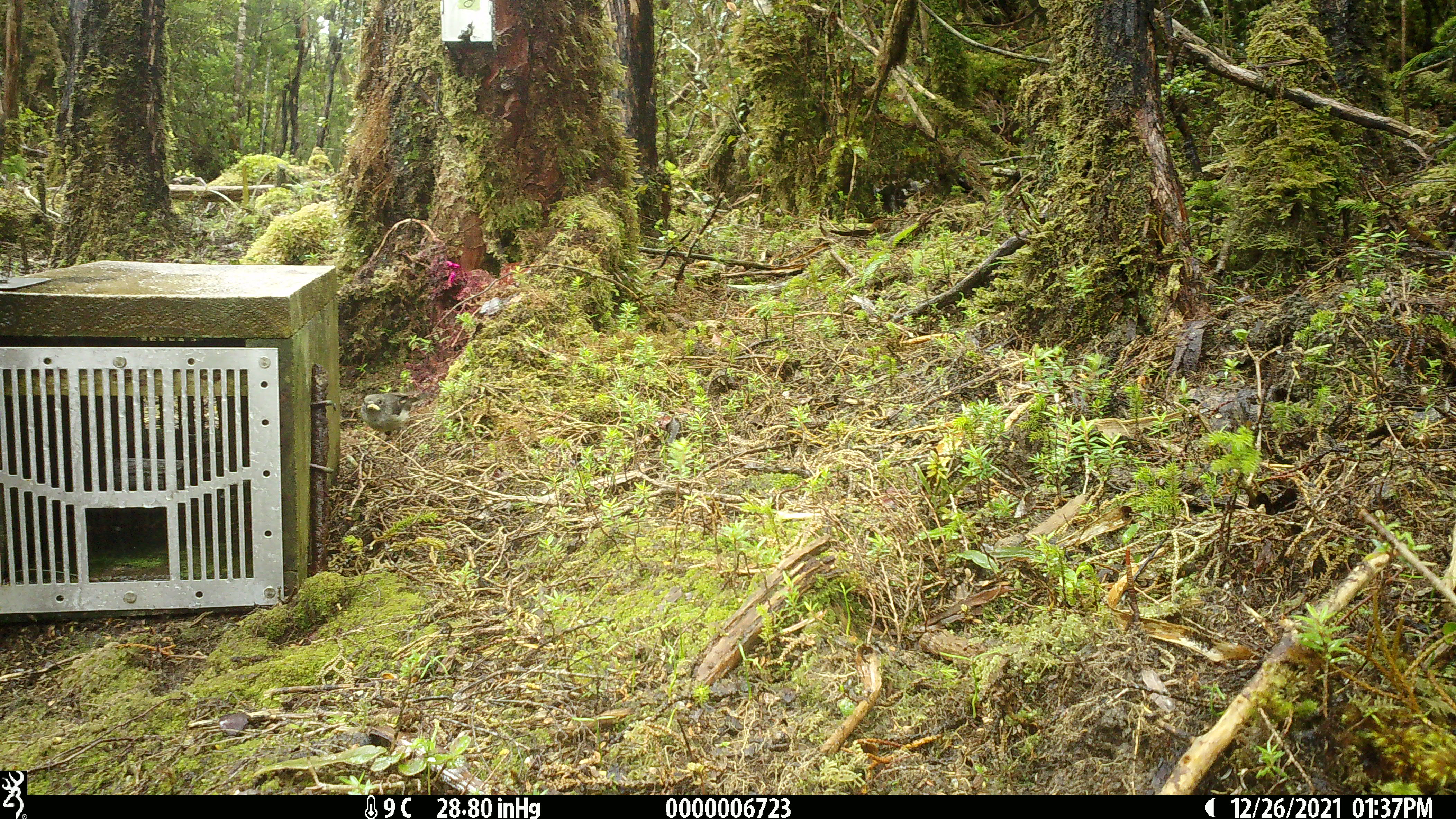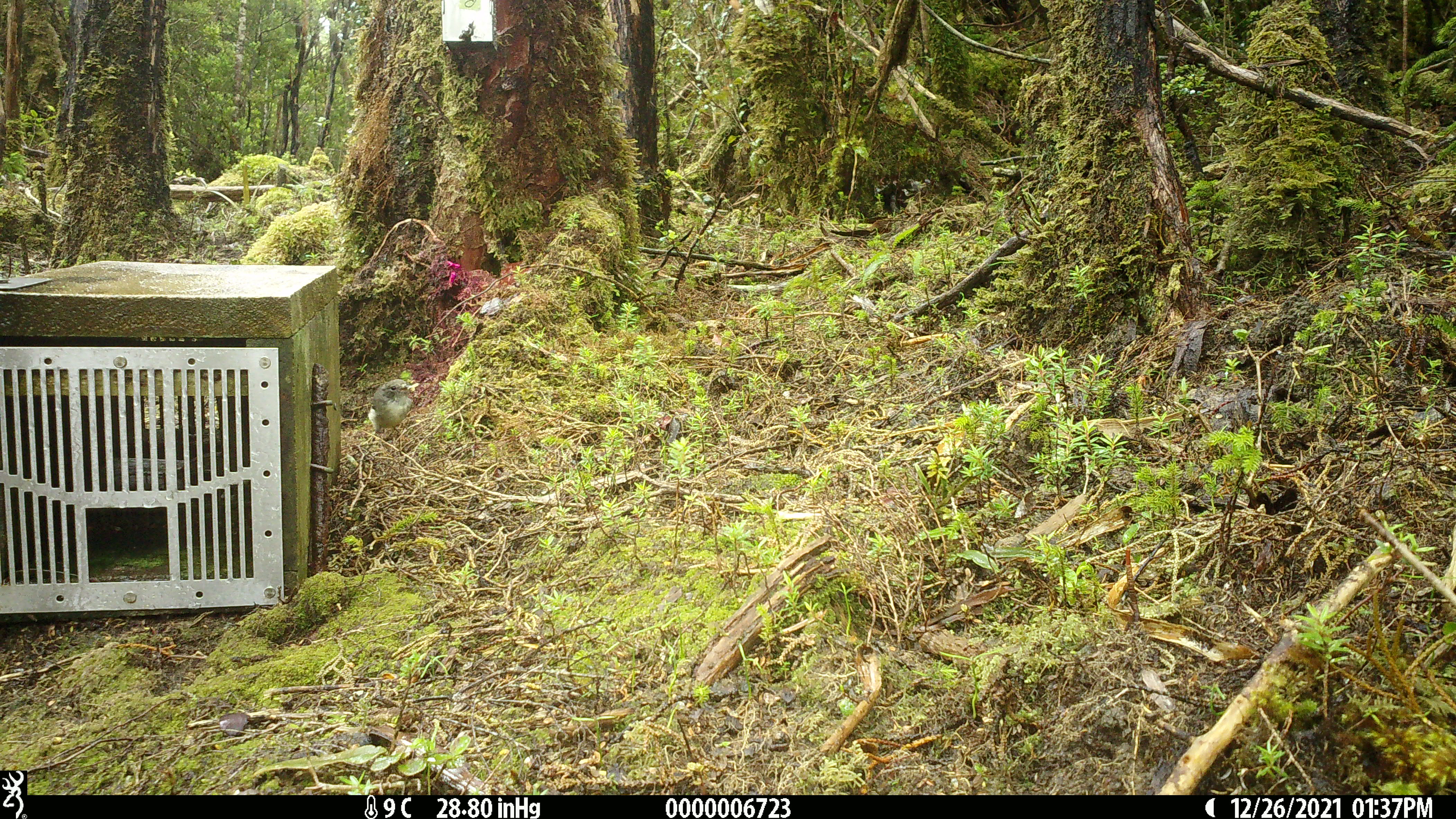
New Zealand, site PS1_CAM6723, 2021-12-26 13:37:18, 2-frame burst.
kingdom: Animalia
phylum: Chordata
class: Aves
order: Passeriformes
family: Petroicidae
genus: Petroica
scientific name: Petroica australis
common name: new zealand robin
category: robin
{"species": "robin (new zealand robin) (Petroica australis)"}